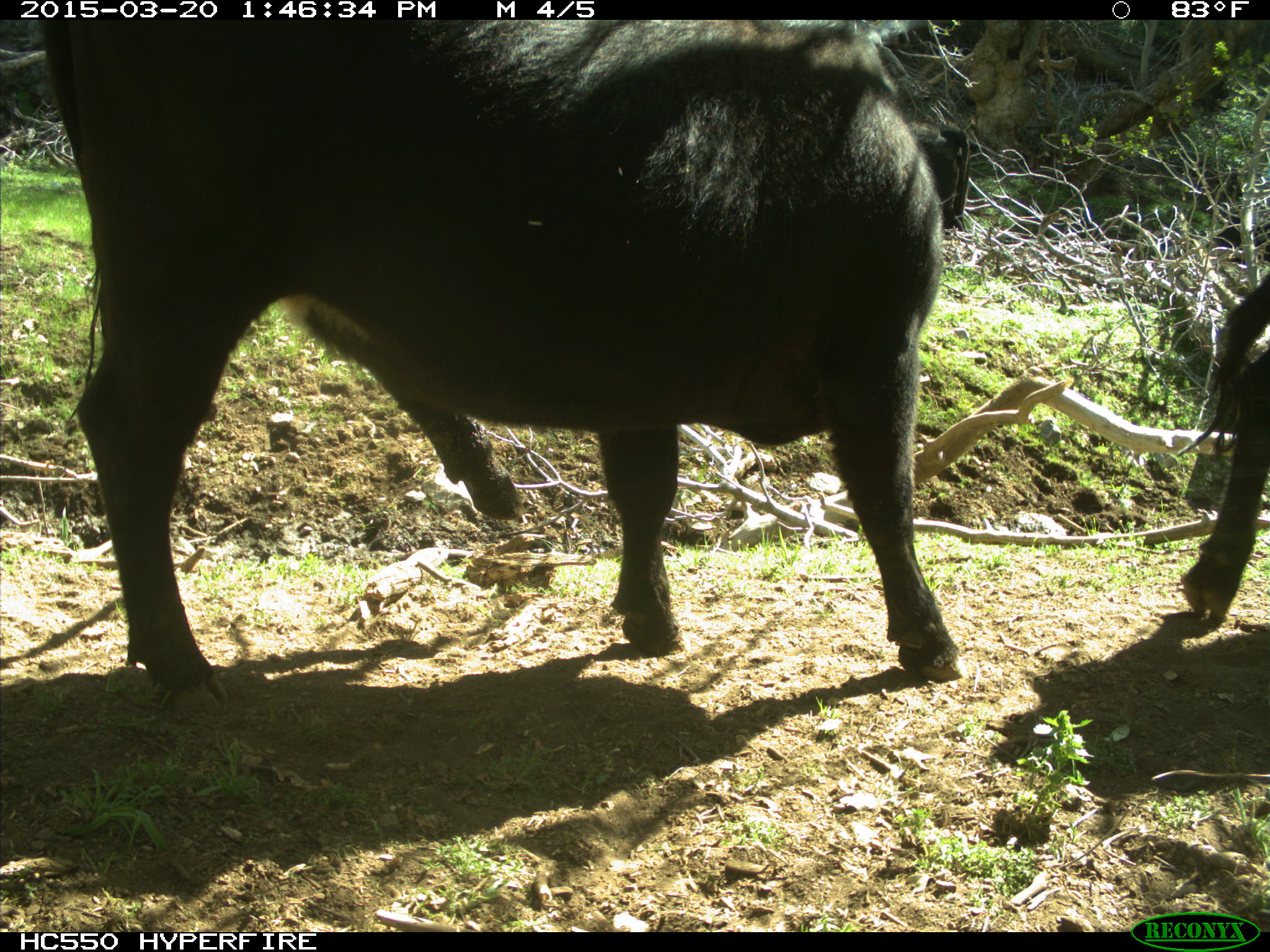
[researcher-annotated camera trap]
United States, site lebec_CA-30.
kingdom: Animalia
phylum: Chordata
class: Mammalia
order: Artiodactyla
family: Bovidae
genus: Bos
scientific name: Bos taurus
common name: domestic cow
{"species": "Bos taurus (domestic cow)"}